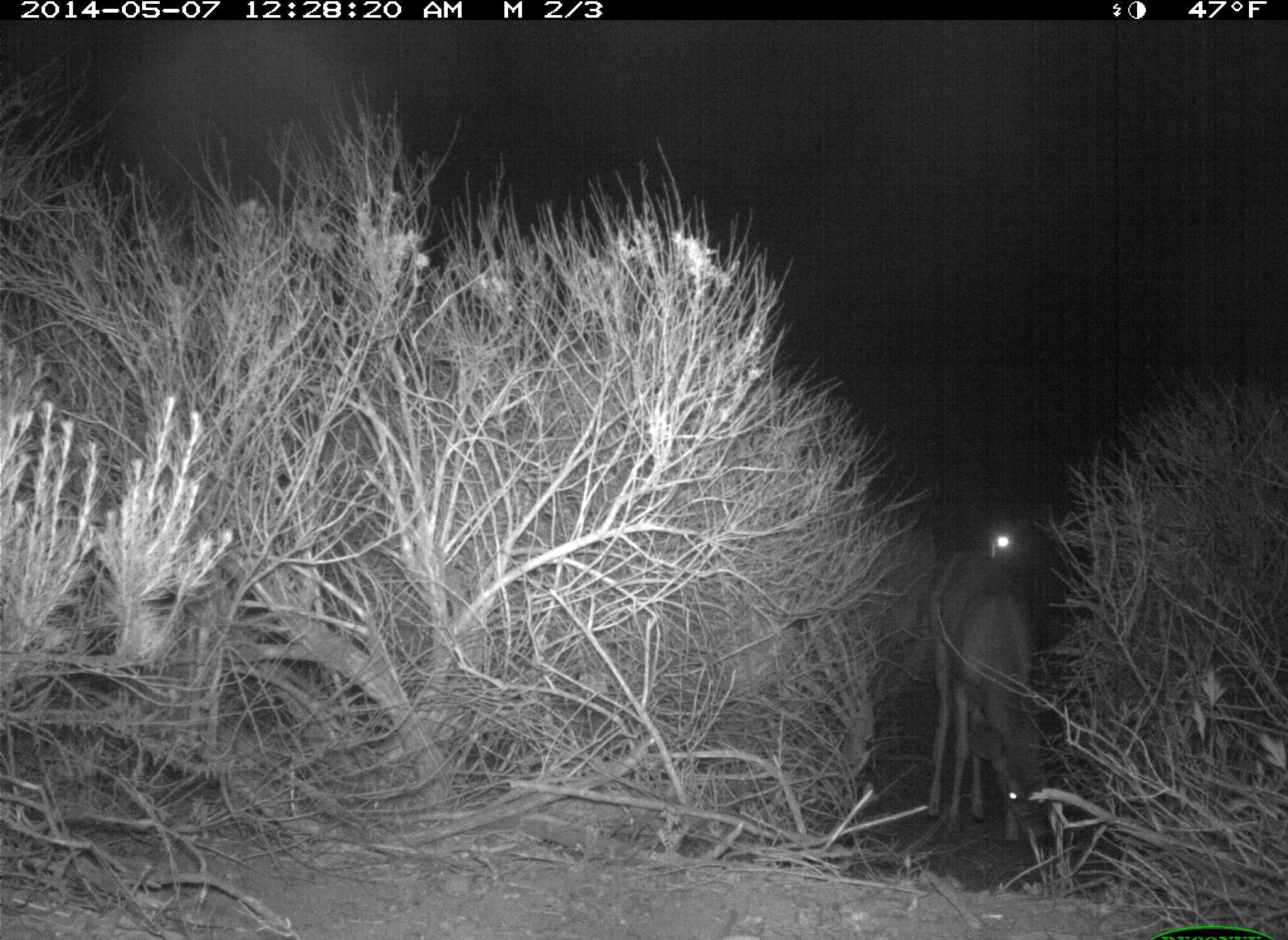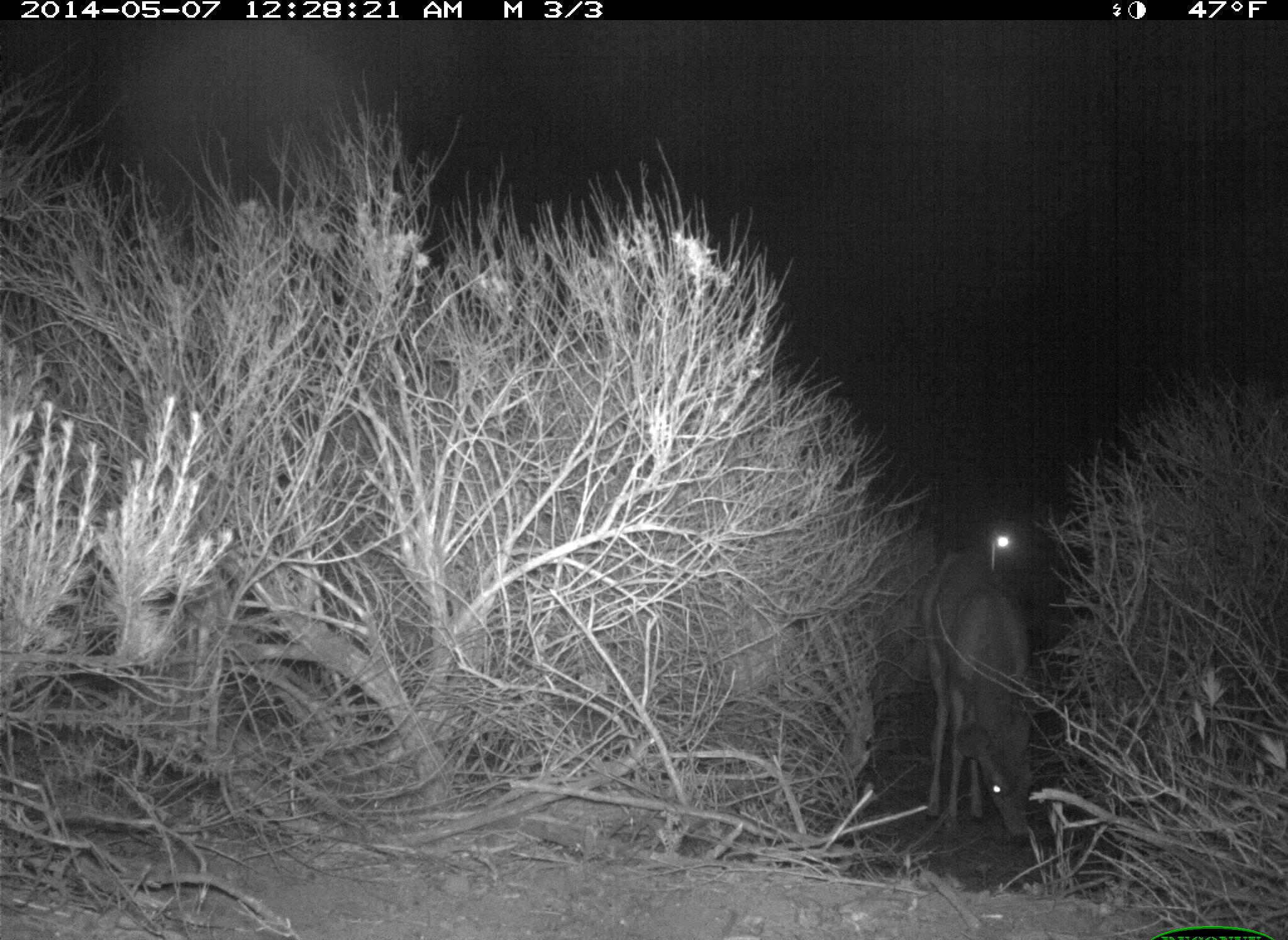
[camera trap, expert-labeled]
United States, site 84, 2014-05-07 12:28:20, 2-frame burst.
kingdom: Animalia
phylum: Chordata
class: Mammalia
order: Artiodactyla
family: Cervidae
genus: Odocoileus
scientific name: Odocoileus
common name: deer